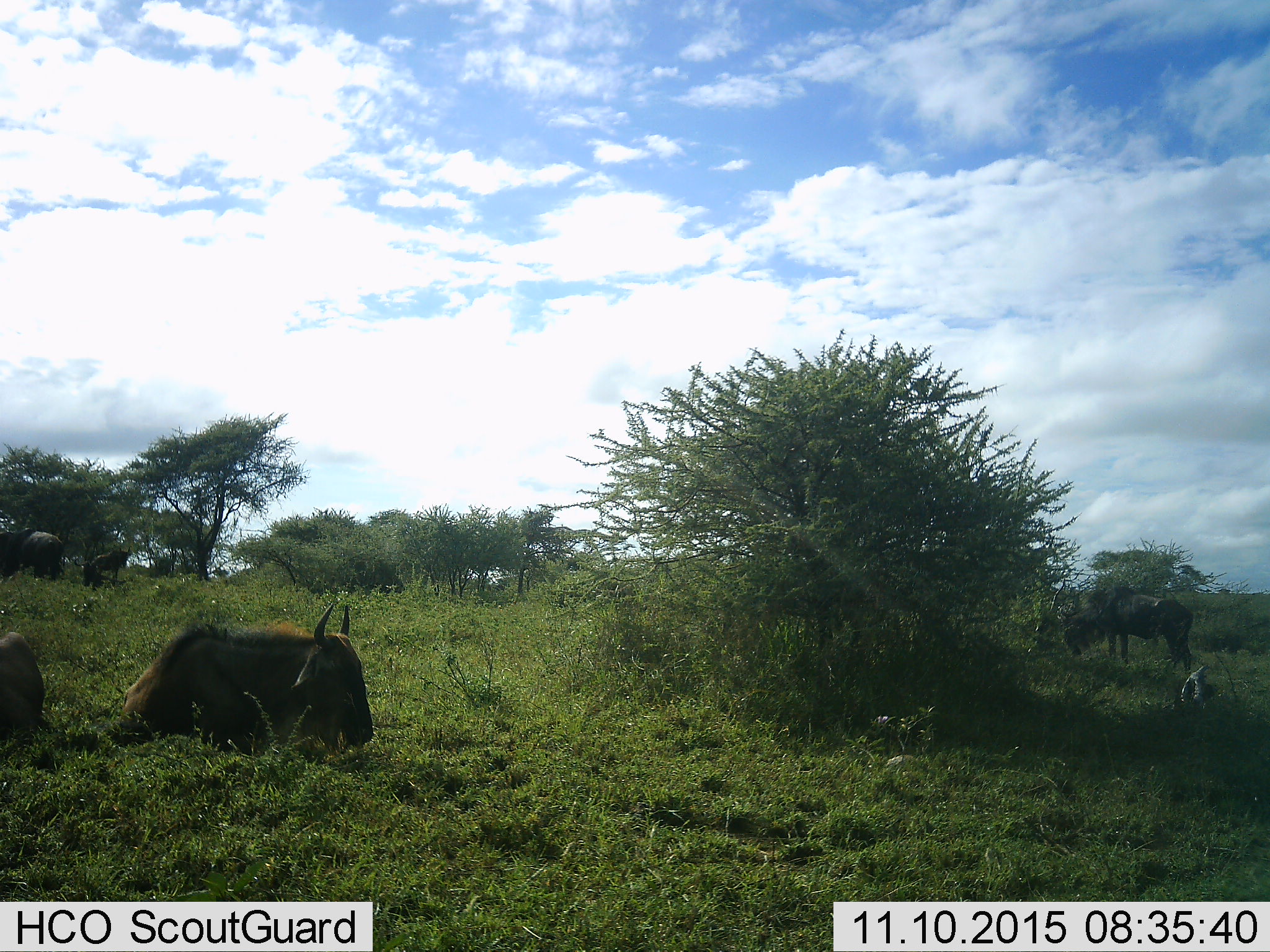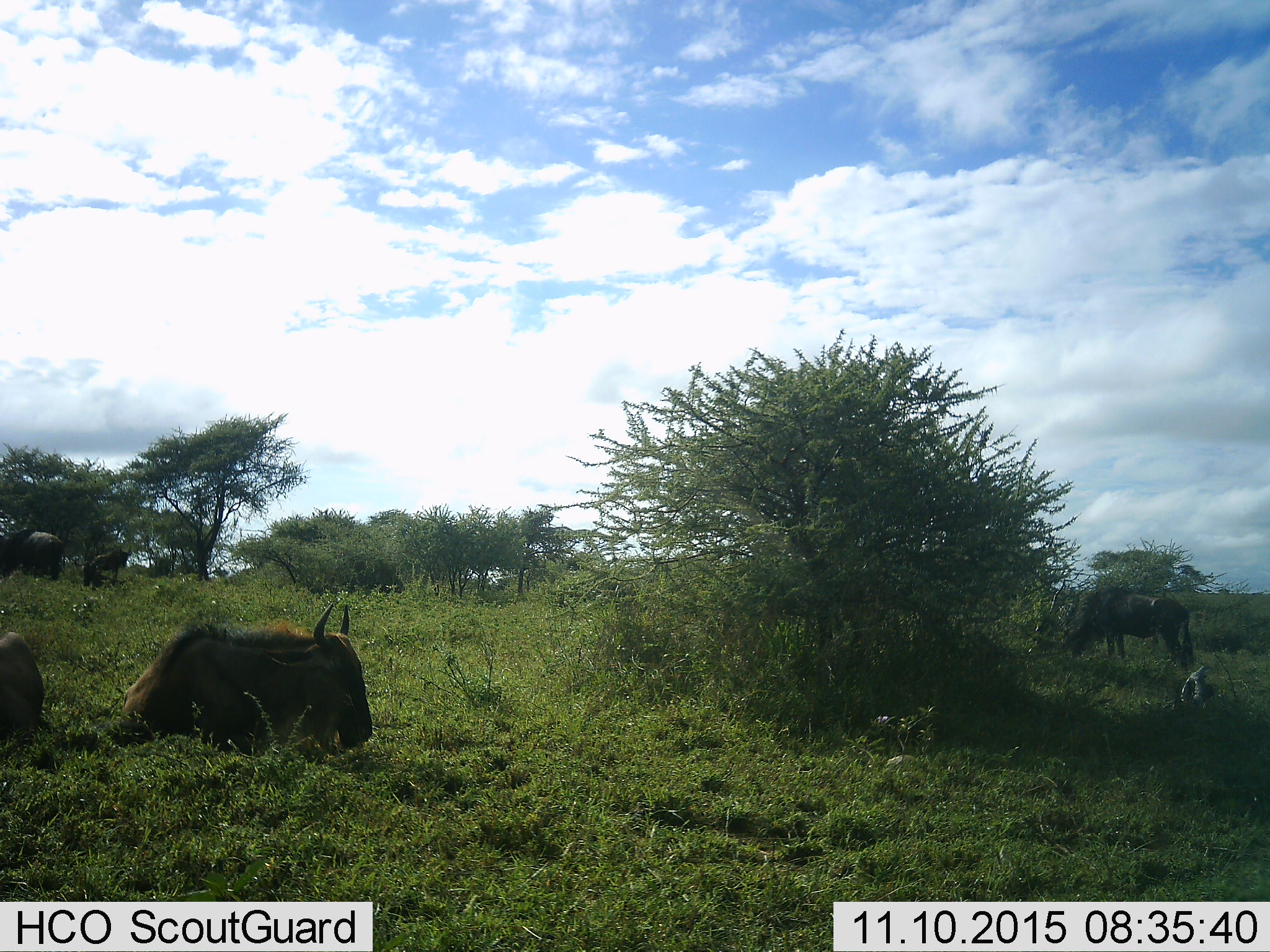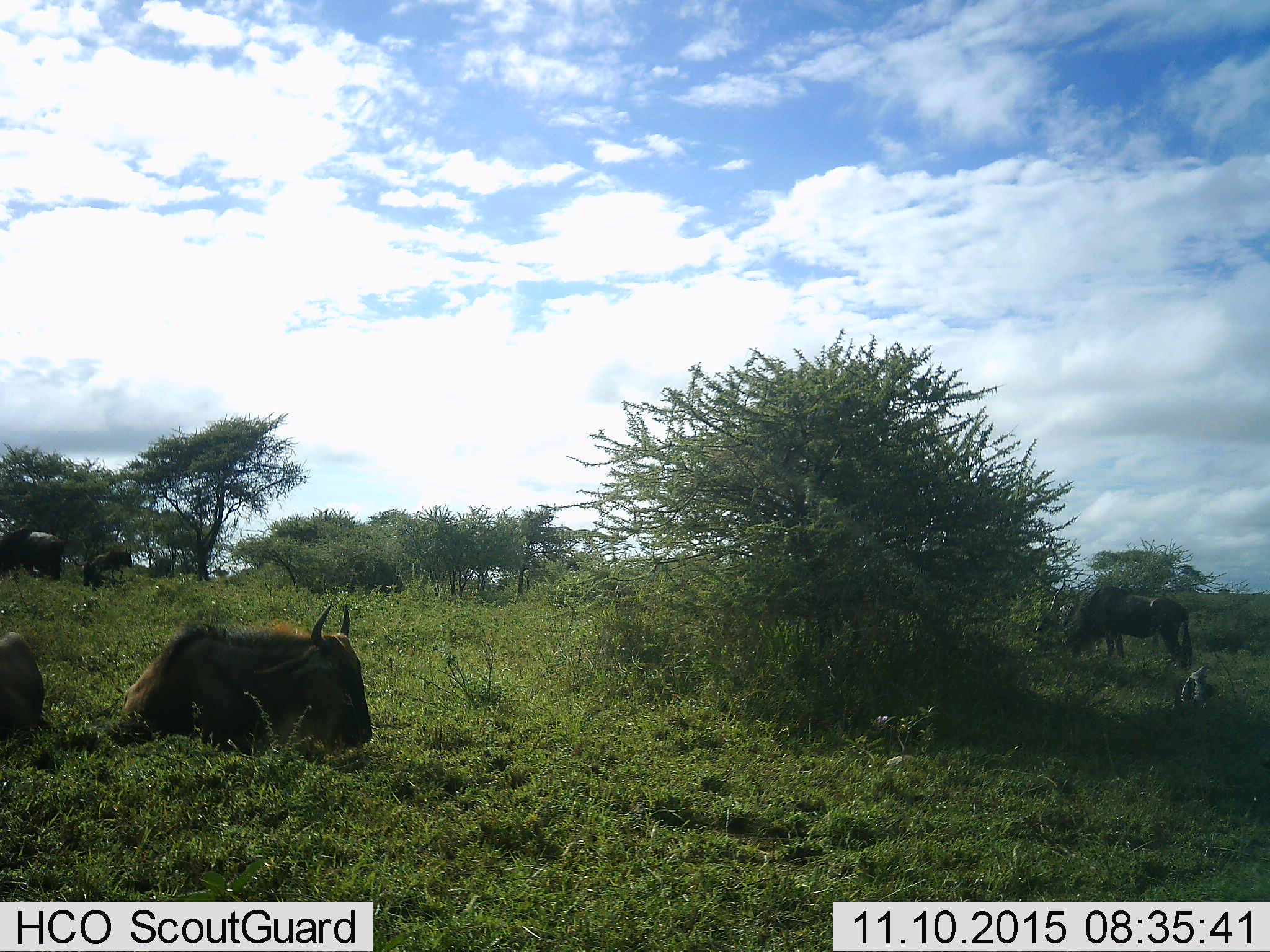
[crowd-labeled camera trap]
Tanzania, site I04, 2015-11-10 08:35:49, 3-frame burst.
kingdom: Animalia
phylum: Chordata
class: Mammalia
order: Artiodactyla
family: Bovidae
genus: Connochaetes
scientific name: Connochaetes taurinus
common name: blue wildebeest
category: wildebeest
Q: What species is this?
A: Wildebeest (blue wildebeest) (Connochaetes taurinus).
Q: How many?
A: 5.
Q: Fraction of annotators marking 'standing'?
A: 50%.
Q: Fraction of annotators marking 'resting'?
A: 80%.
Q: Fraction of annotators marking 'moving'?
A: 0%.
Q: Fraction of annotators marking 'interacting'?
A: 0%.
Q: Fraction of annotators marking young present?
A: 20%.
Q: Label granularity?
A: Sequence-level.